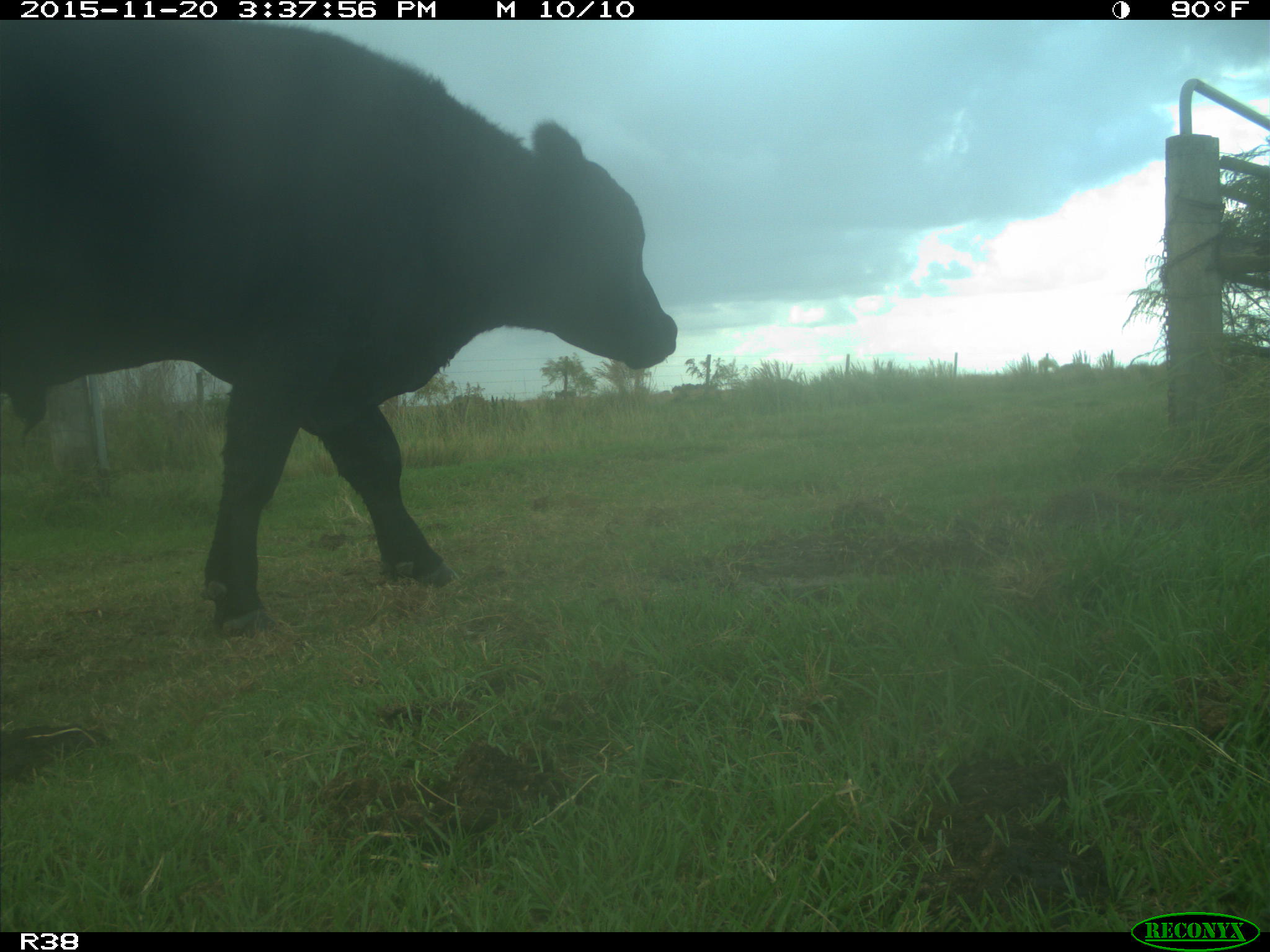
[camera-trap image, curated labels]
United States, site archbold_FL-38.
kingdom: Animalia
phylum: Chordata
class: Mammalia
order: Artiodactyla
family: Bovidae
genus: Bos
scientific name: Bos taurus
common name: domestic cow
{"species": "Bos taurus (domestic cow)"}